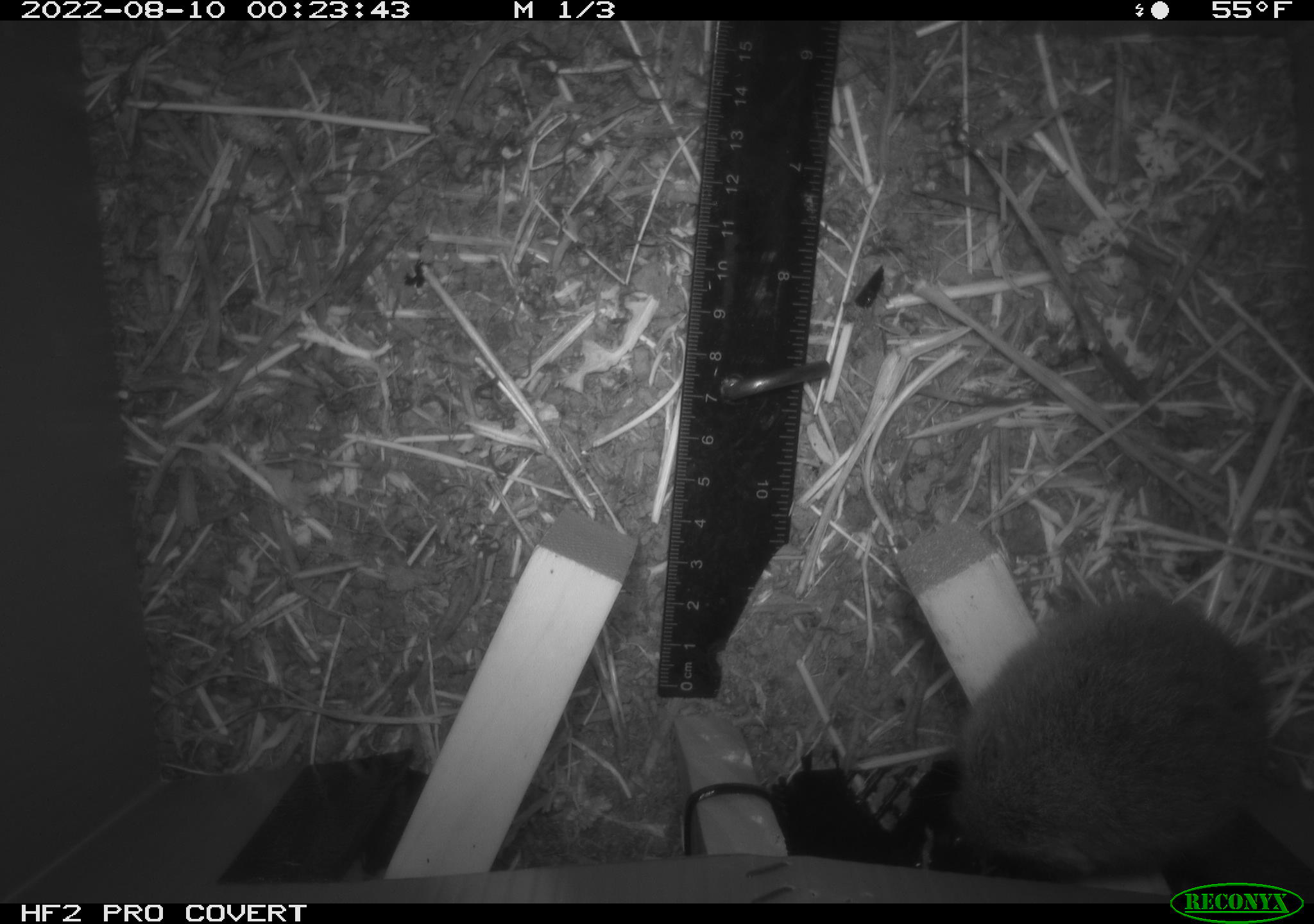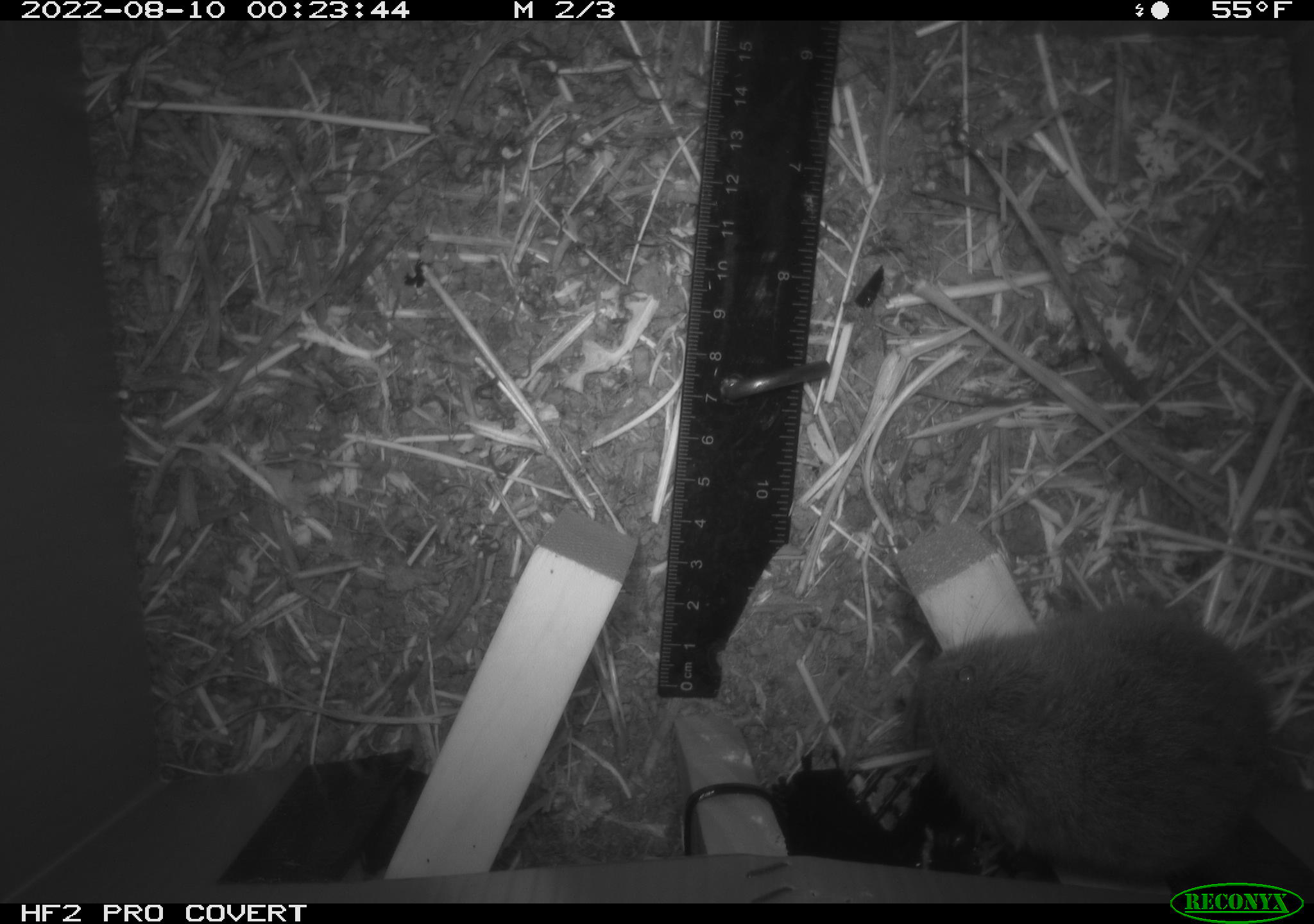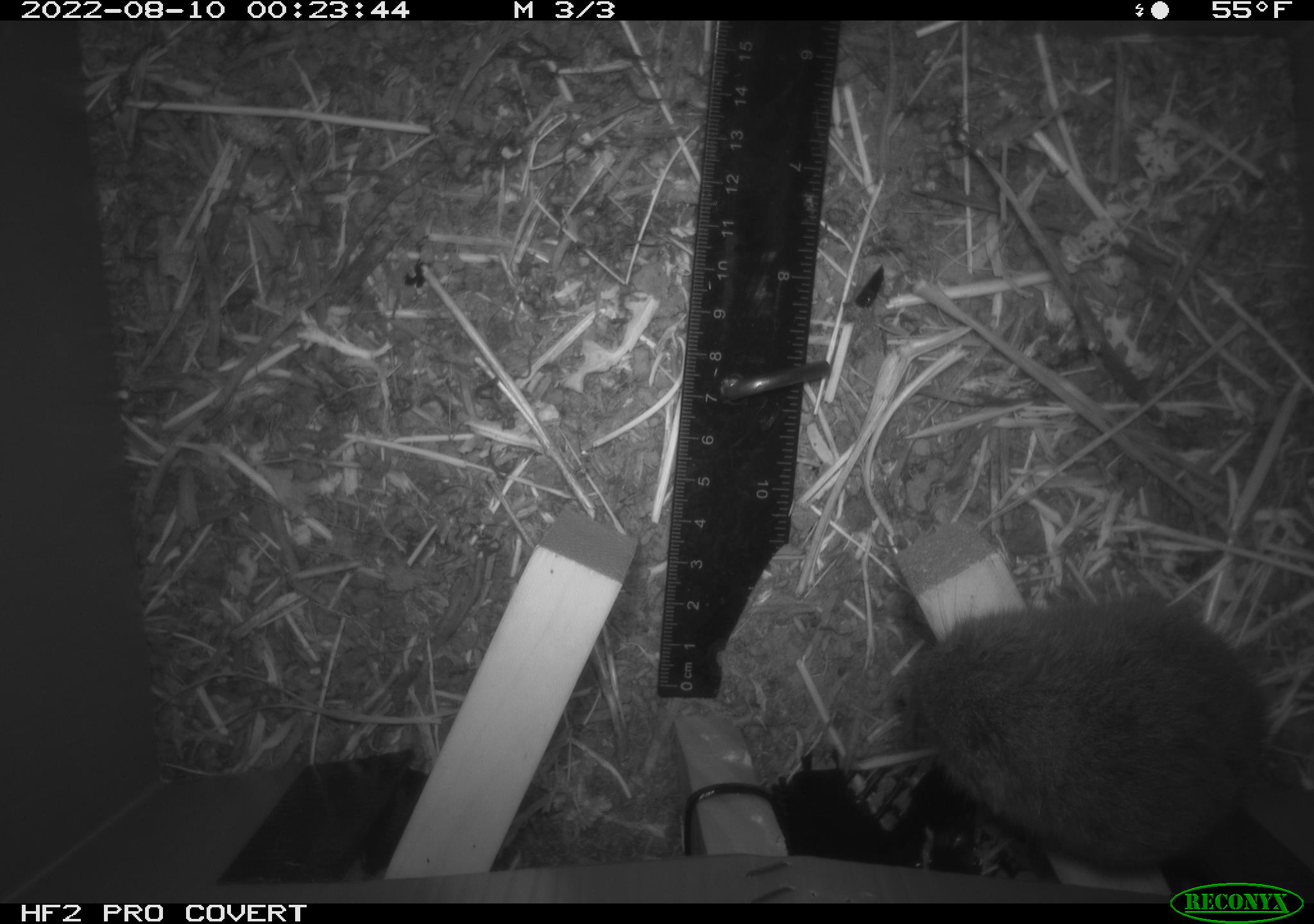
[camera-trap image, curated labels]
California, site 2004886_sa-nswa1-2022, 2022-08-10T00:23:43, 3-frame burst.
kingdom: Animalia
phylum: Chordata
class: Mammalia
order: Rodentia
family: Cricetidae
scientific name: Cricetidae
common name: hamsters, voles, lemmings, and allies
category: cricetidae family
Cricetidae family (hamsters, voles, lemmings, and allies) (Cricetidae).